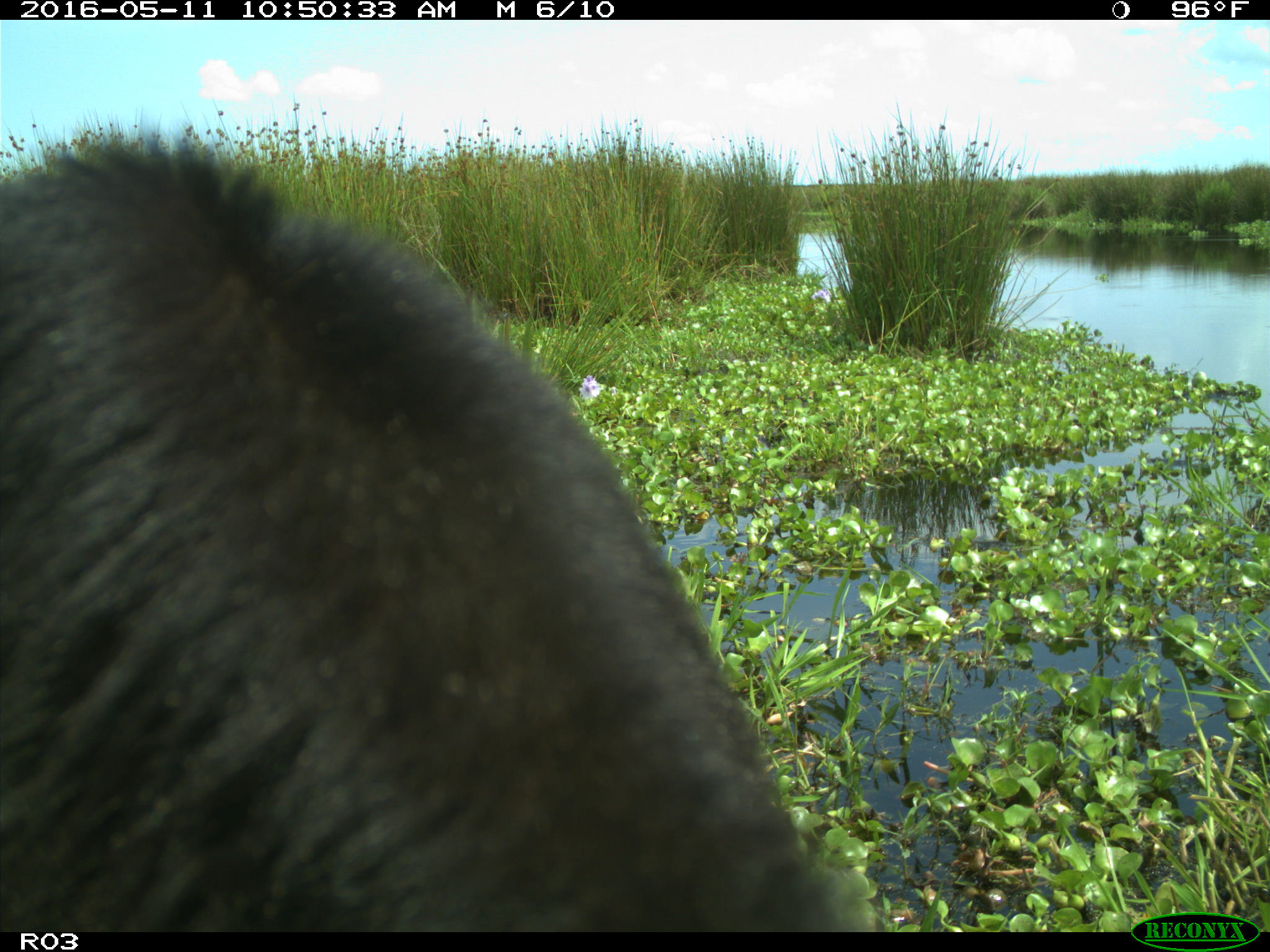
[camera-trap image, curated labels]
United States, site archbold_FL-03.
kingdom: Animalia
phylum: Chordata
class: Mammalia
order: Artiodactyla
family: Bovidae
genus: Bos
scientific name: Bos taurus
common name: domestic cow